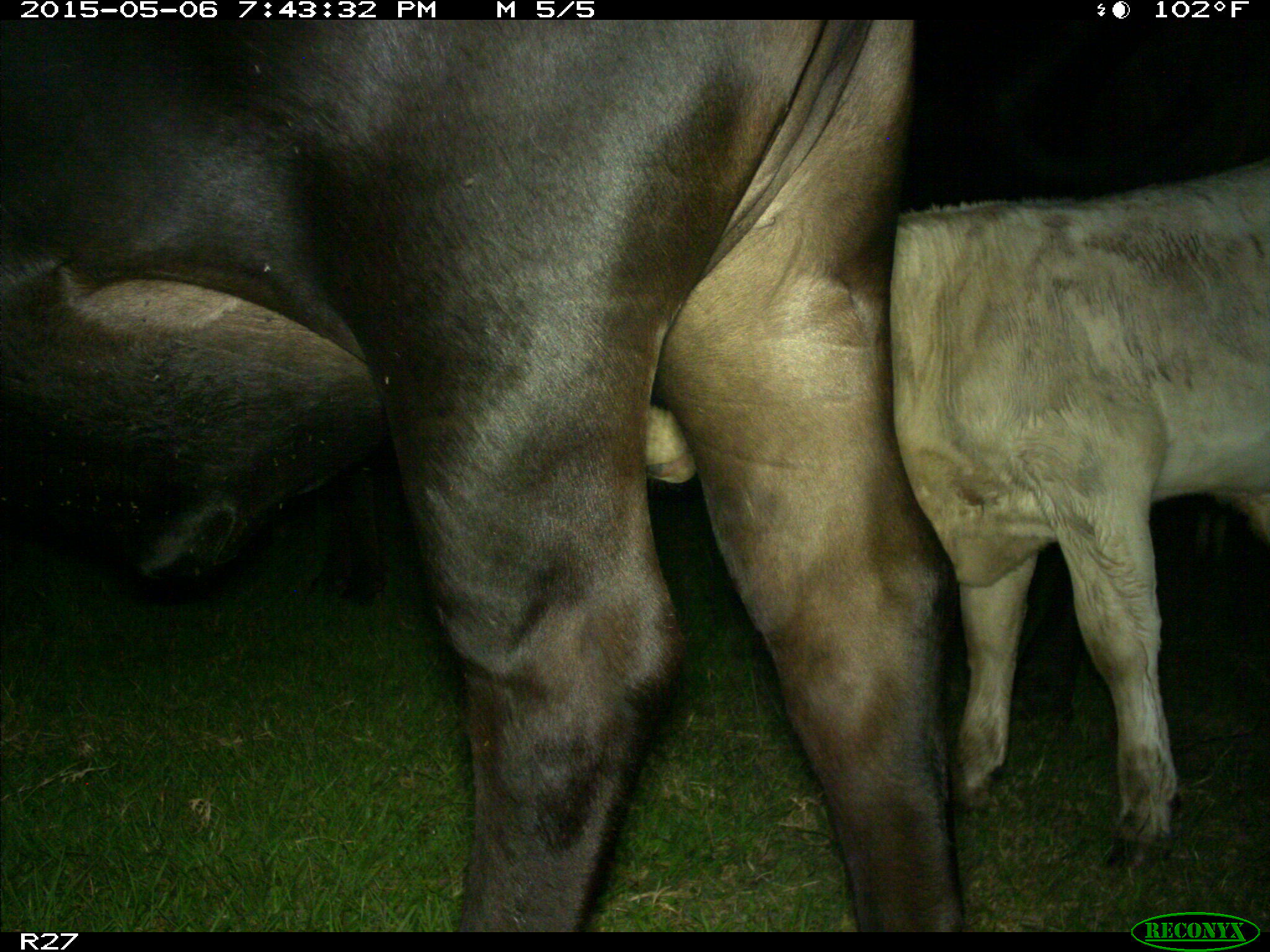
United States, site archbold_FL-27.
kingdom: Animalia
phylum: Chordata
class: Mammalia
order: Artiodactyla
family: Bovidae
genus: Bos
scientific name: Bos taurus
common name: domestic cow